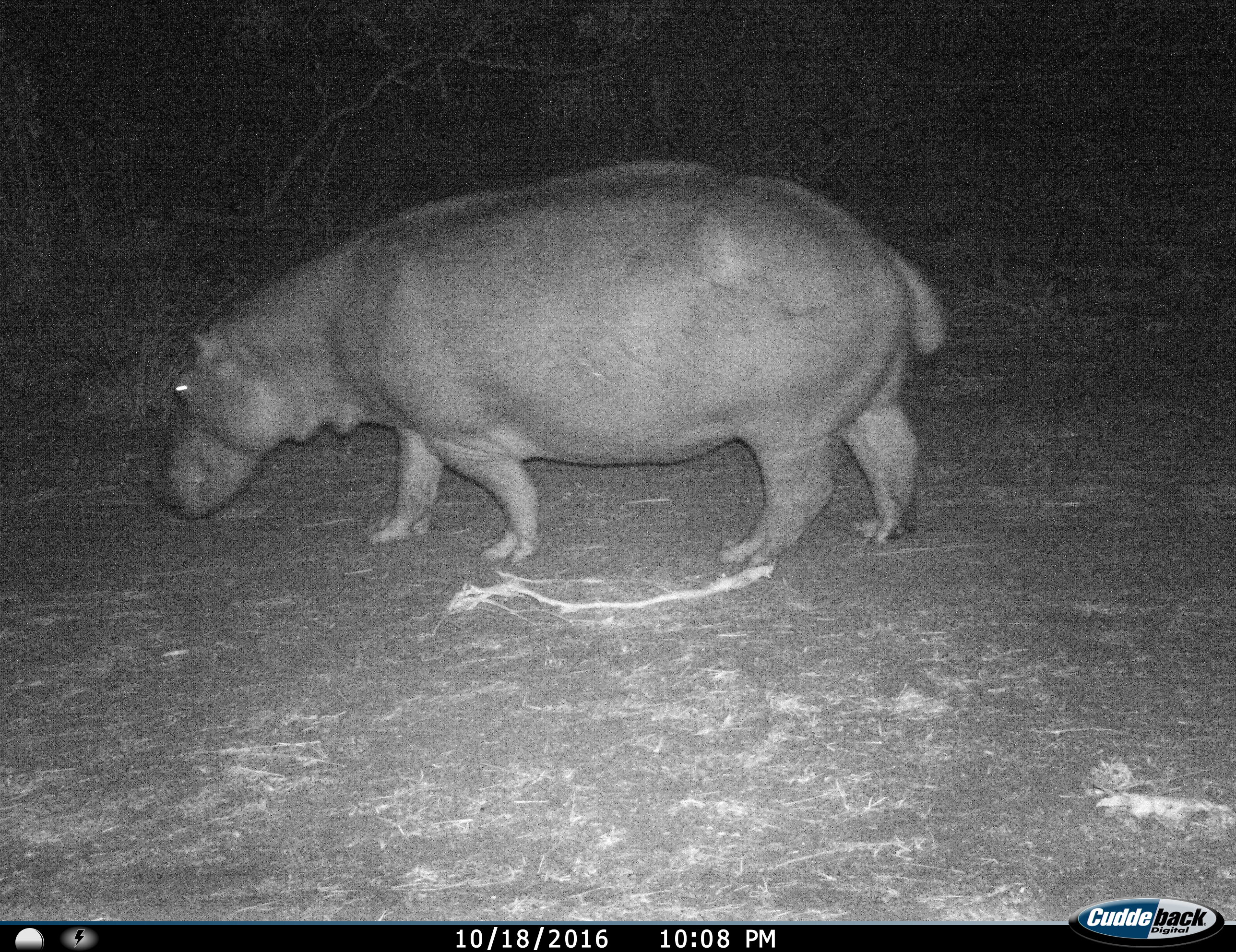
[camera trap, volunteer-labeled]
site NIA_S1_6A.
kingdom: Animalia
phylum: Chordata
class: Mammalia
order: Artiodactyla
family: Hippopotamidae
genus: Hippopotamus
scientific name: Hippopotamus amphibius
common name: hippopotamus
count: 1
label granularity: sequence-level